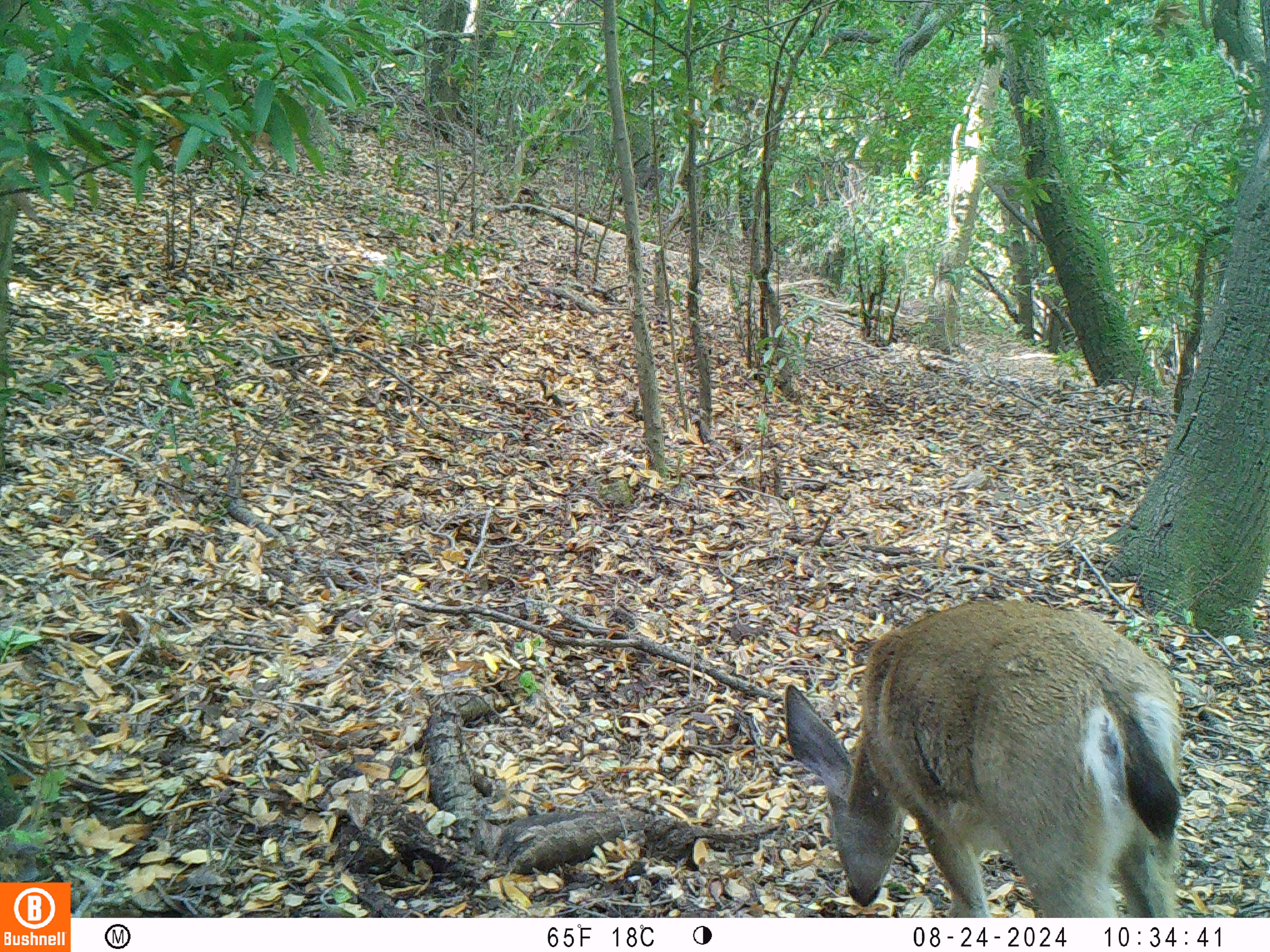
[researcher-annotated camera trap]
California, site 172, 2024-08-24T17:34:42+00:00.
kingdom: Animalia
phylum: Chordata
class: Mammalia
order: Artiodactyla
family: Cervidae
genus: Odocoileus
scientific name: Odocoileus hemionus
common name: mule deer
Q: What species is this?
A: Mule deer (Odocoileus hemionus).